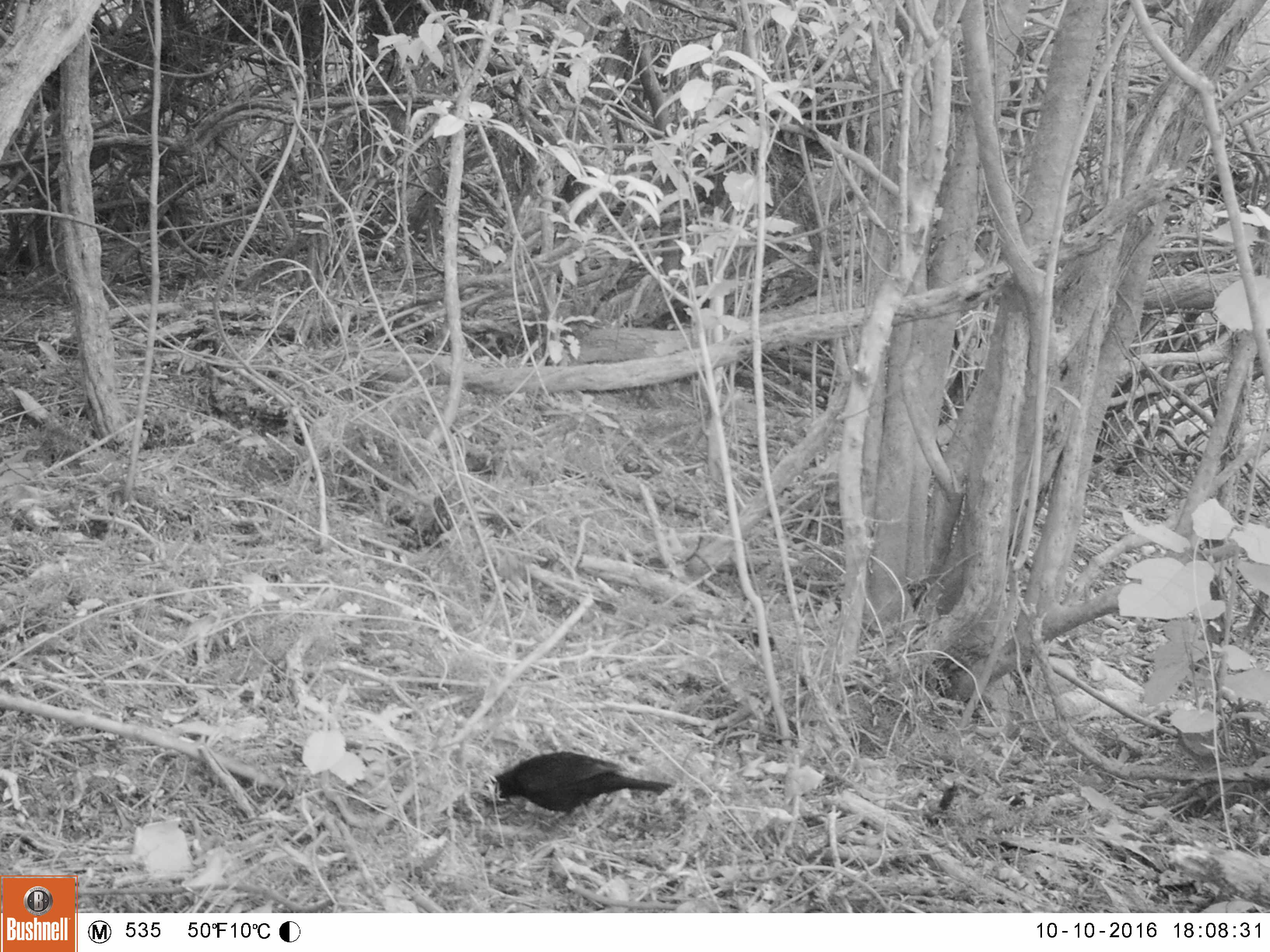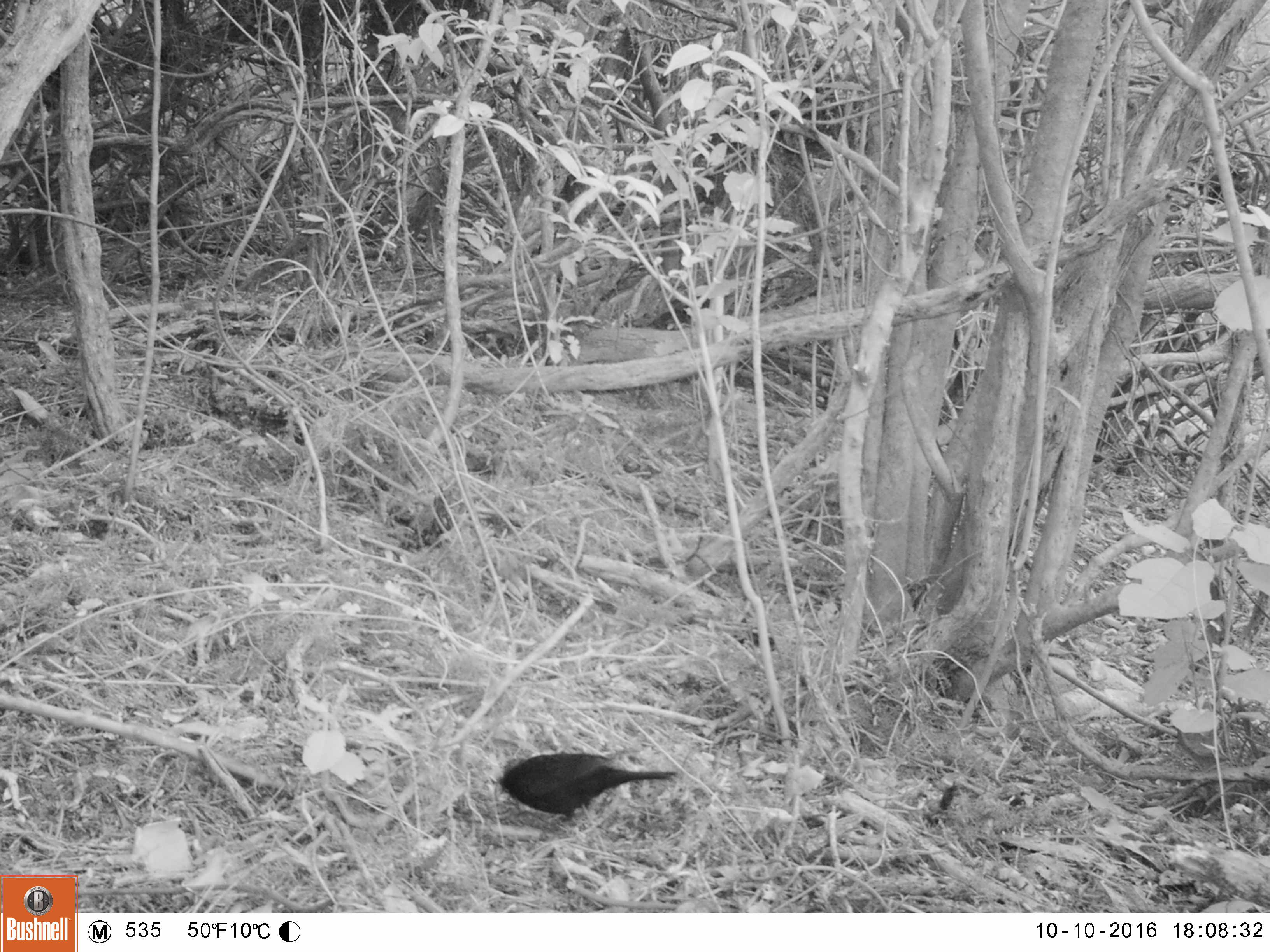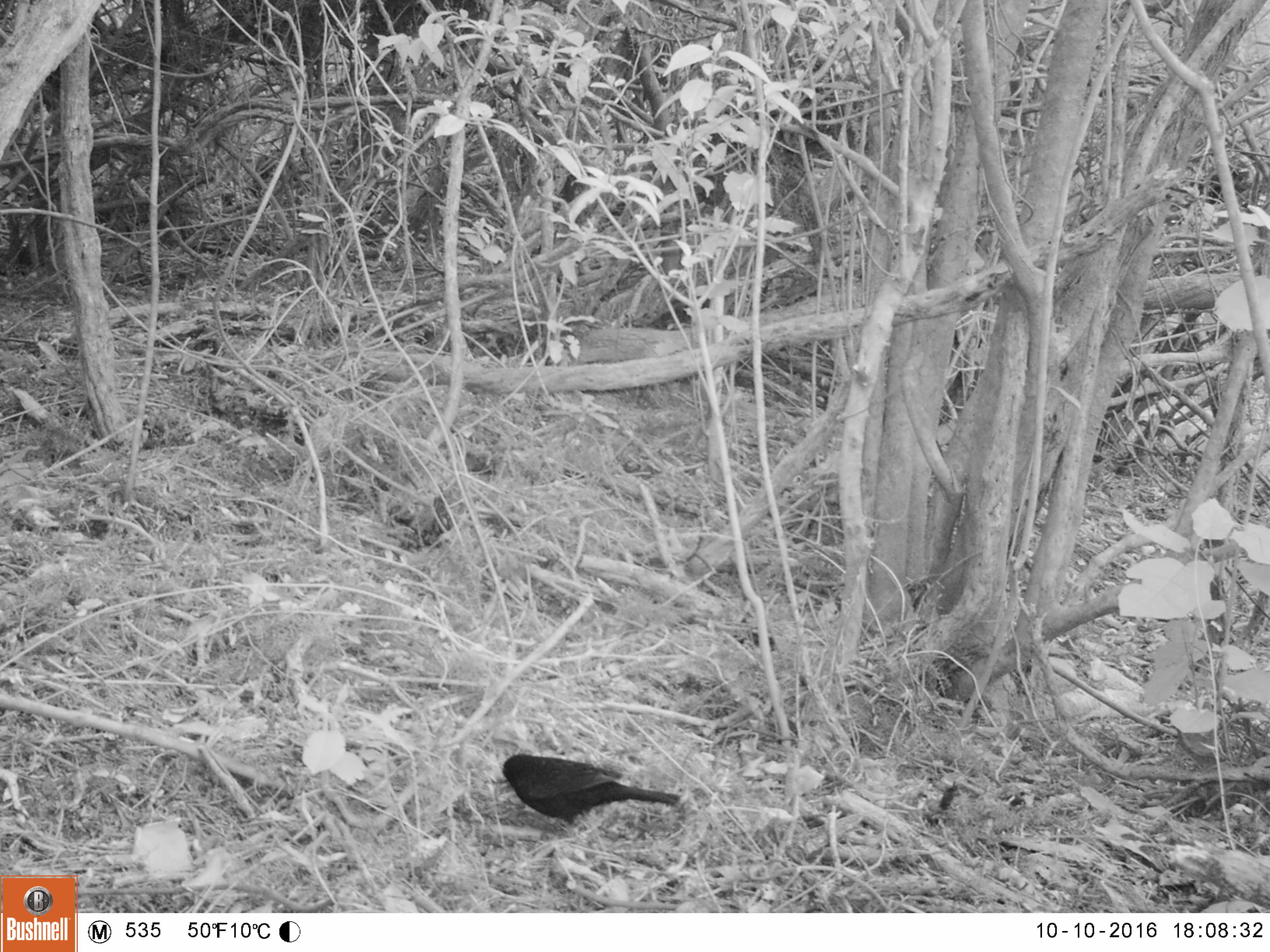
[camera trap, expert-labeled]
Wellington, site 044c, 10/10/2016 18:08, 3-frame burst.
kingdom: Animalia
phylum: Chordata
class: Aves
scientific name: Aves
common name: bird